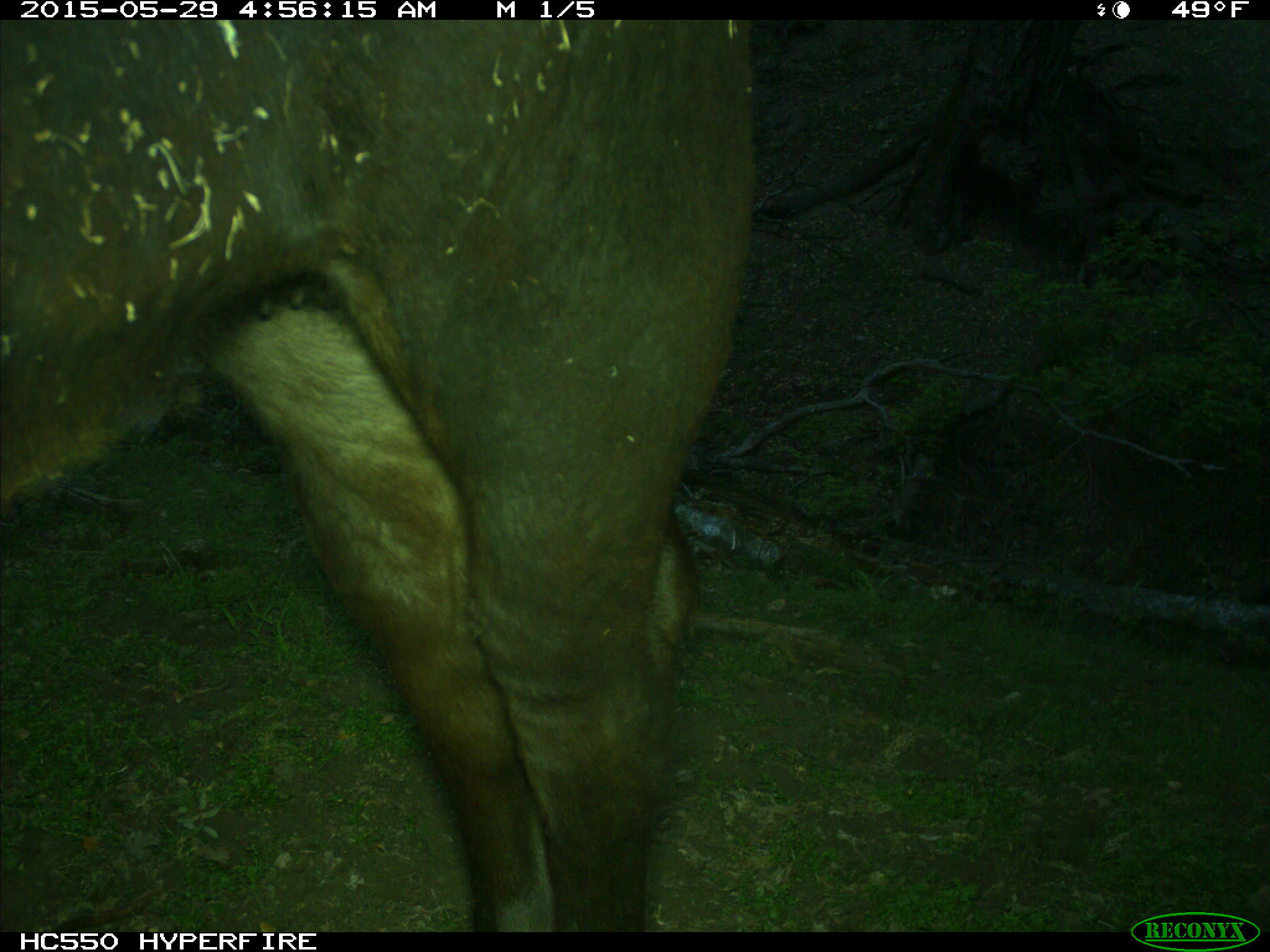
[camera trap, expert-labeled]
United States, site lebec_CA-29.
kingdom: Animalia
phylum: Chordata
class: Mammalia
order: Artiodactyla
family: Bovidae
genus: Bos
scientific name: Bos taurus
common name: domestic cow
Bos taurus (domestic cow).